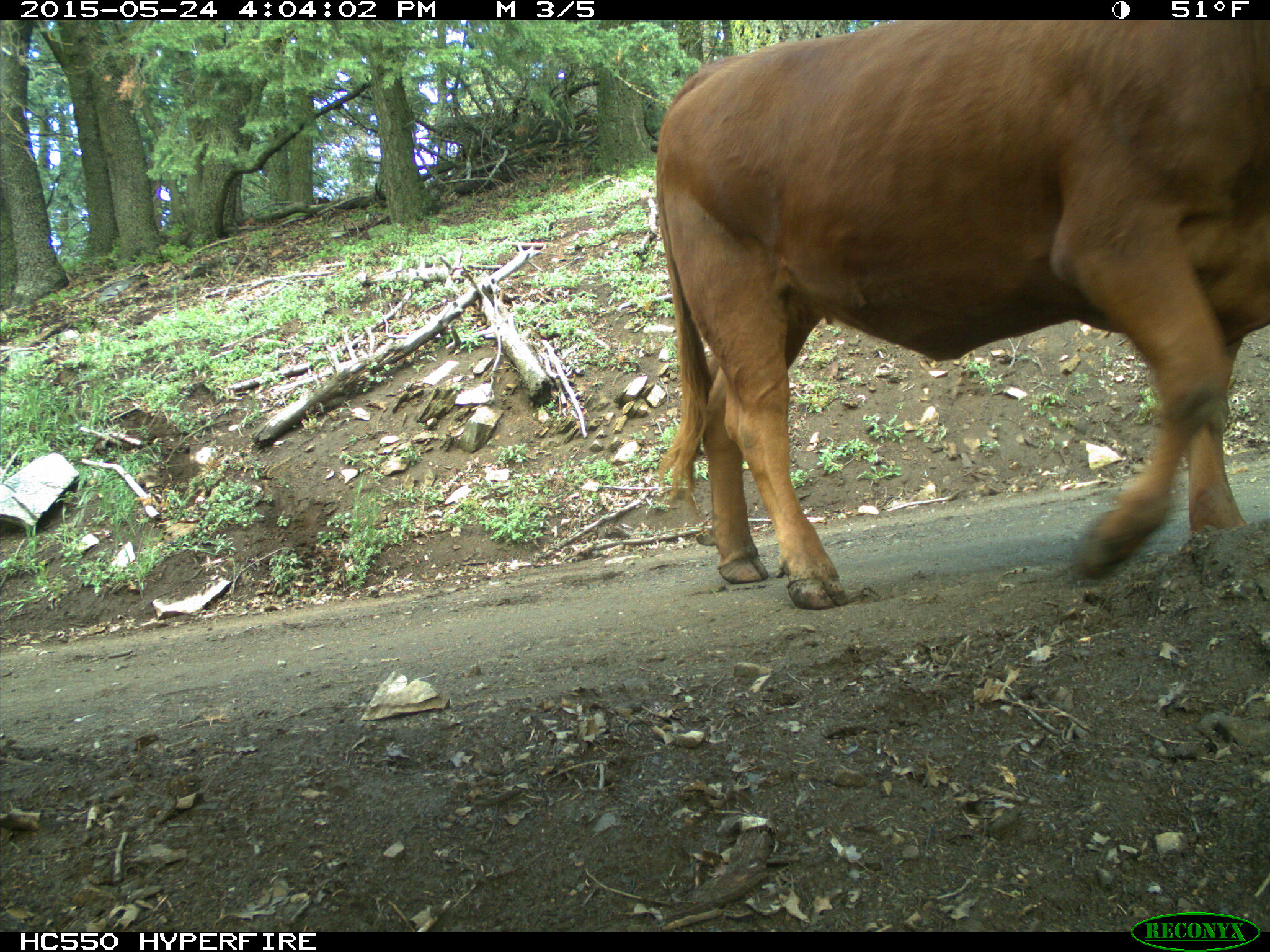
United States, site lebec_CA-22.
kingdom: Animalia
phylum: Chordata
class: Mammalia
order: Artiodactyla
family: Bovidae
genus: Bos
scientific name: Bos taurus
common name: domestic cow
Bos taurus (domestic cow).